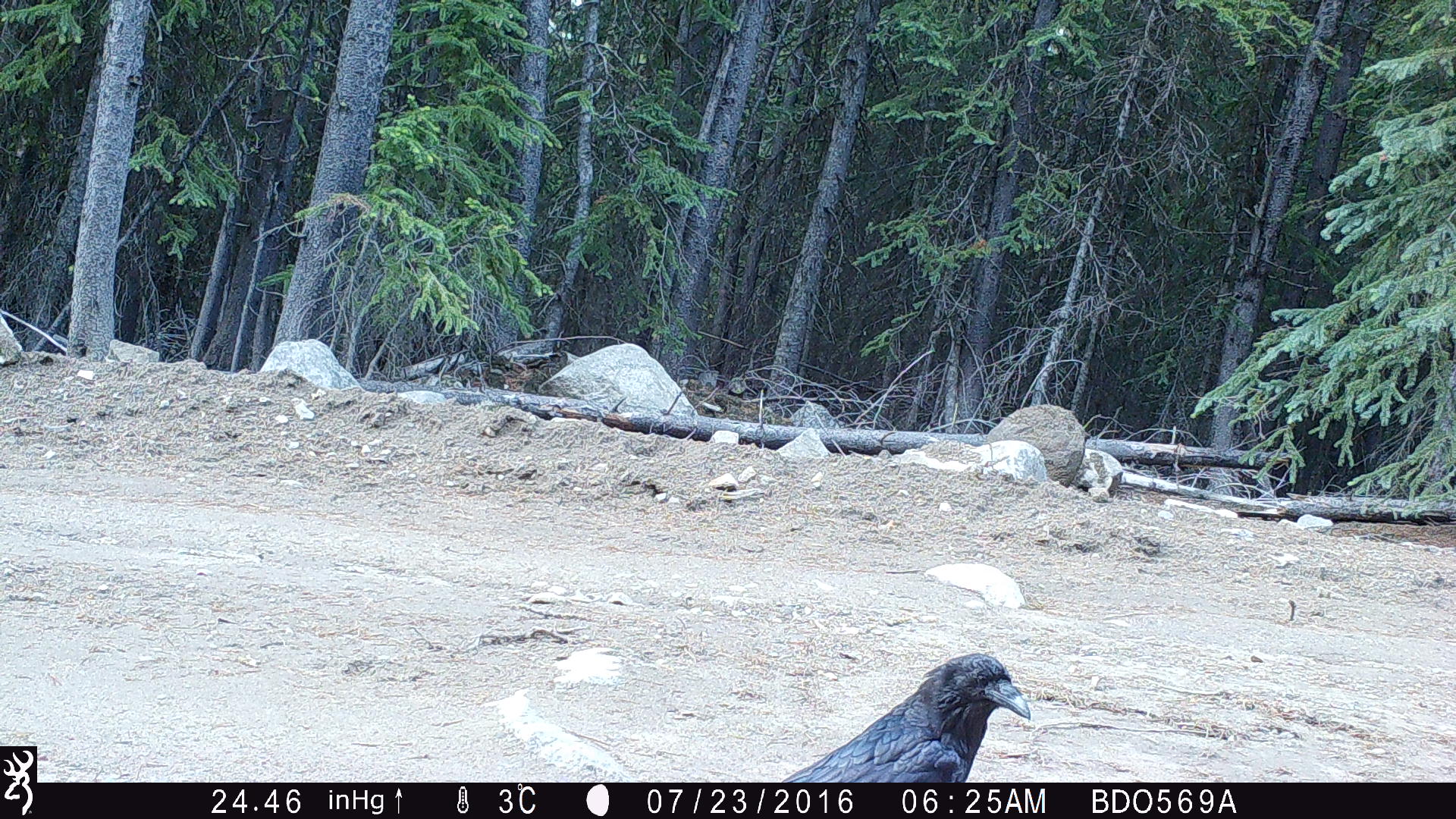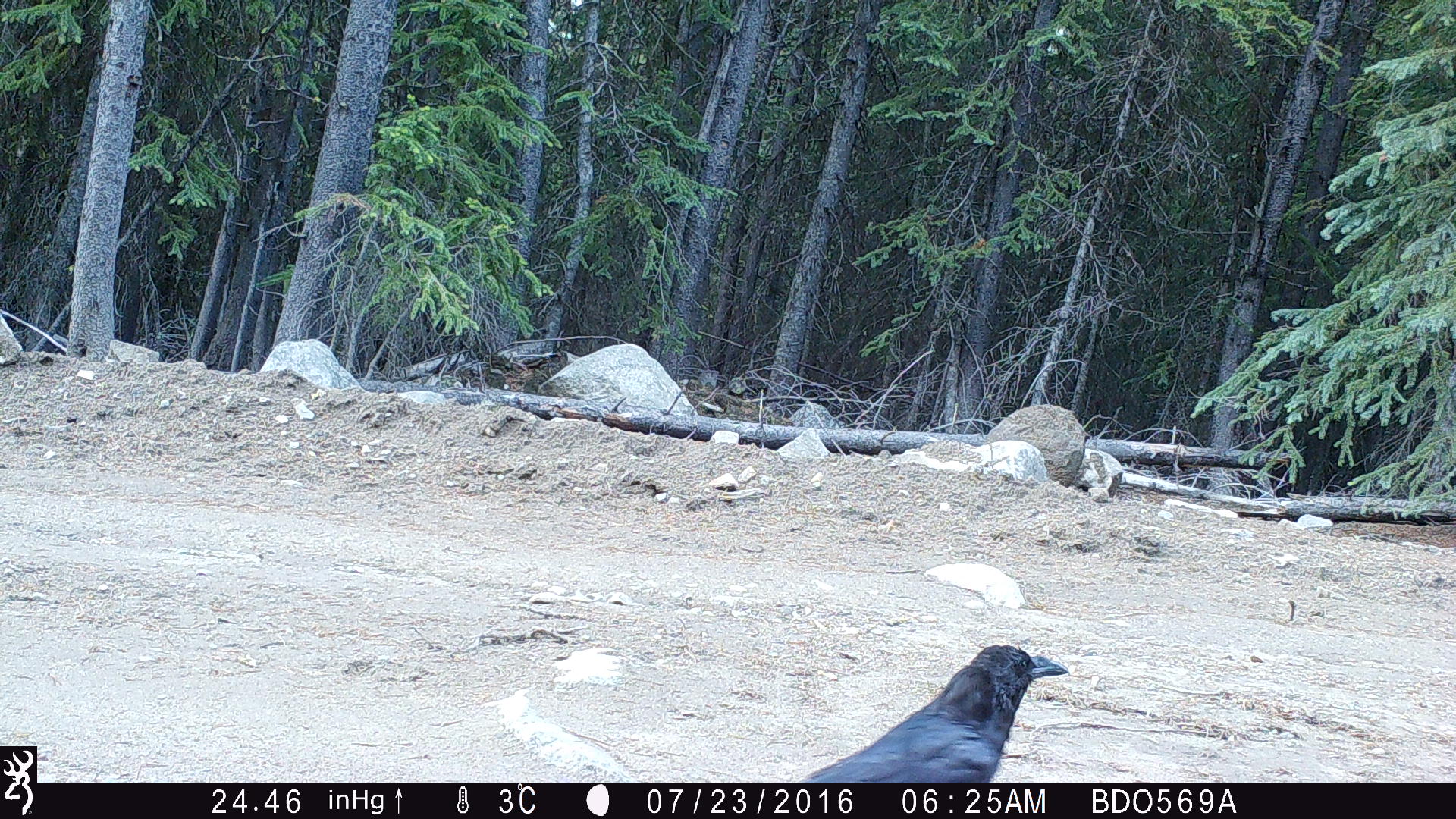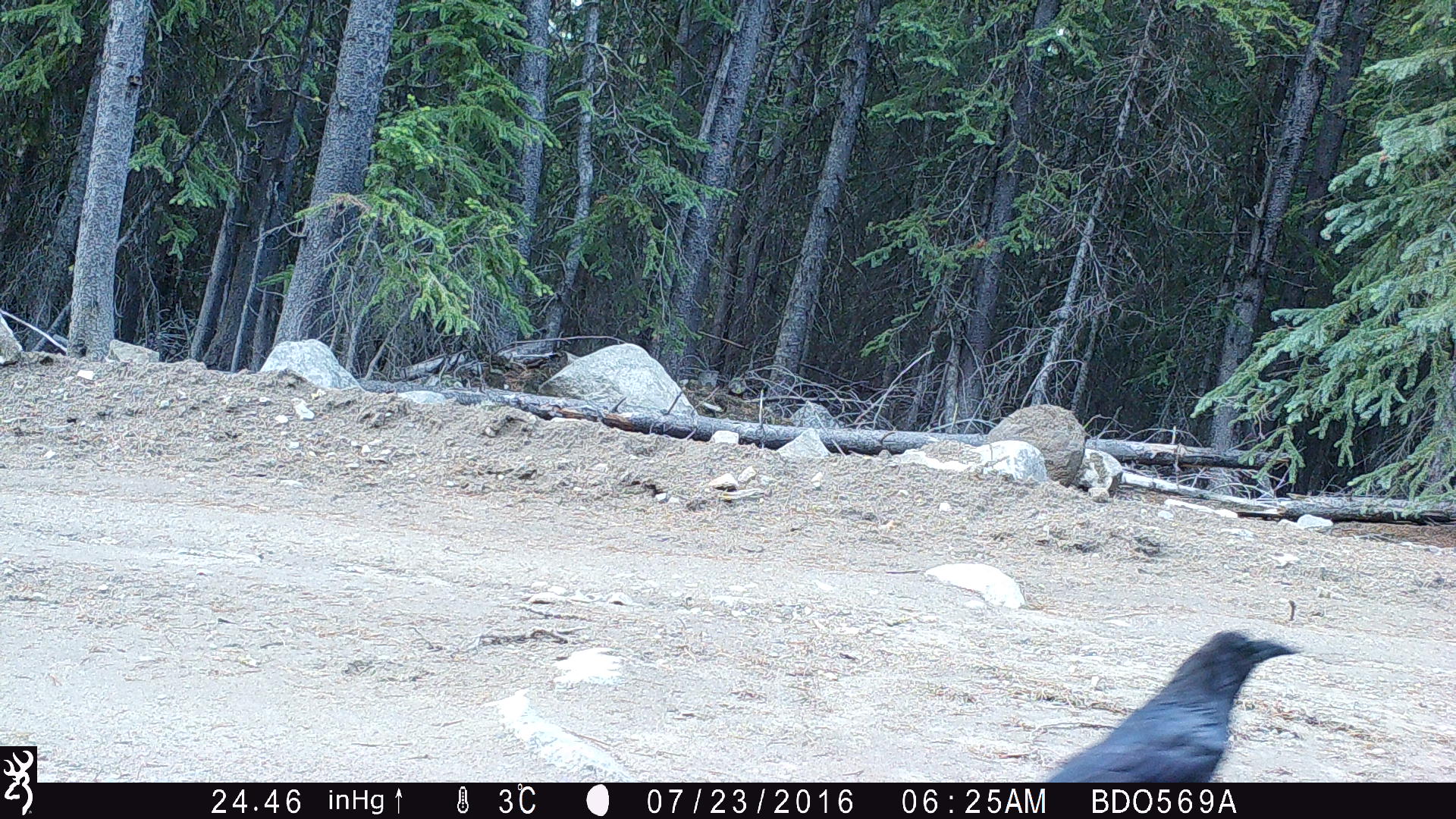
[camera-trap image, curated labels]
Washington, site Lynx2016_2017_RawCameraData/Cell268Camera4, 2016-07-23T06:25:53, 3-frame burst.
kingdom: Animalia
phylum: Chordata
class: Aves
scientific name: Aves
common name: birds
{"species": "Aves (birds)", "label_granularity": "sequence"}